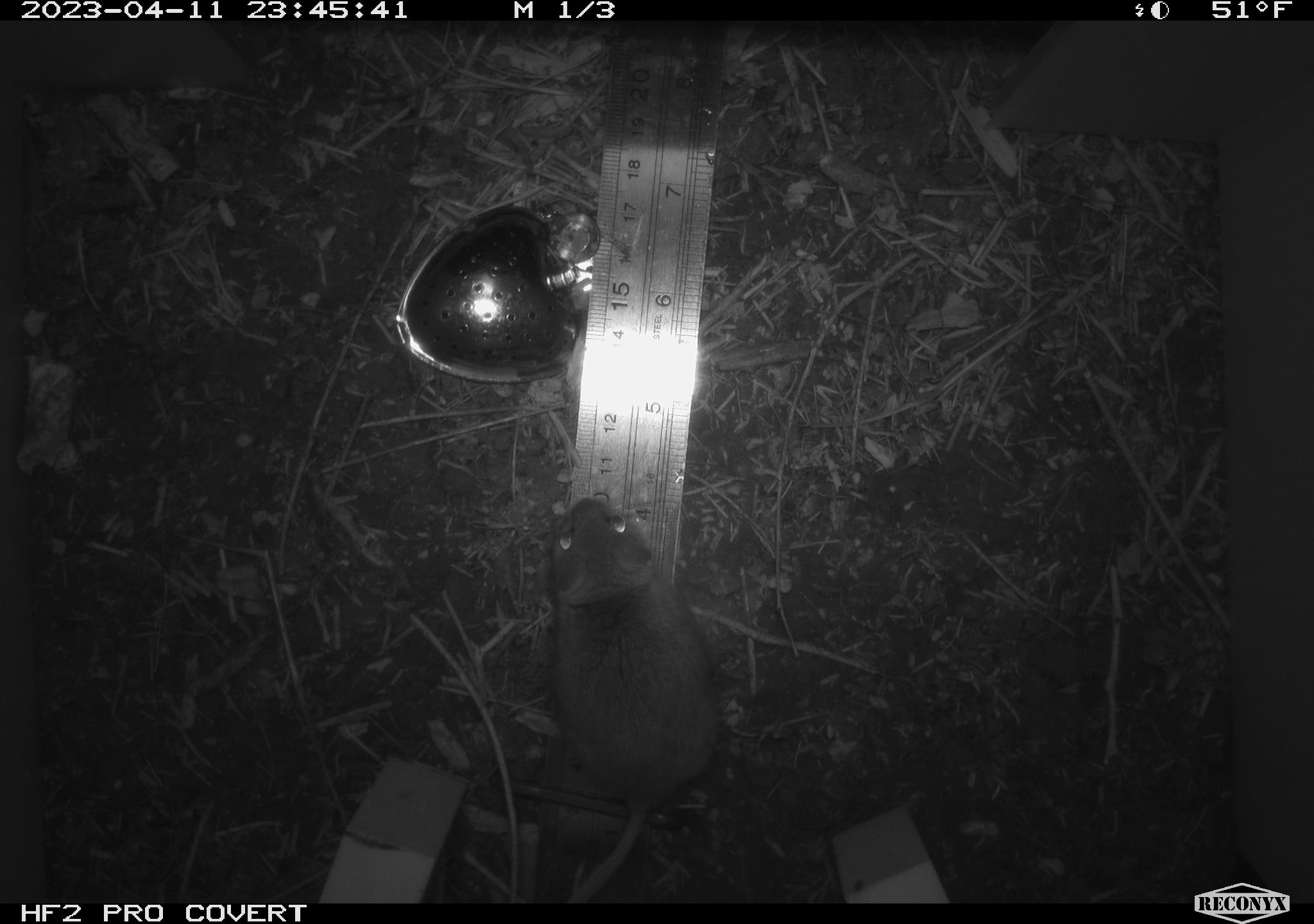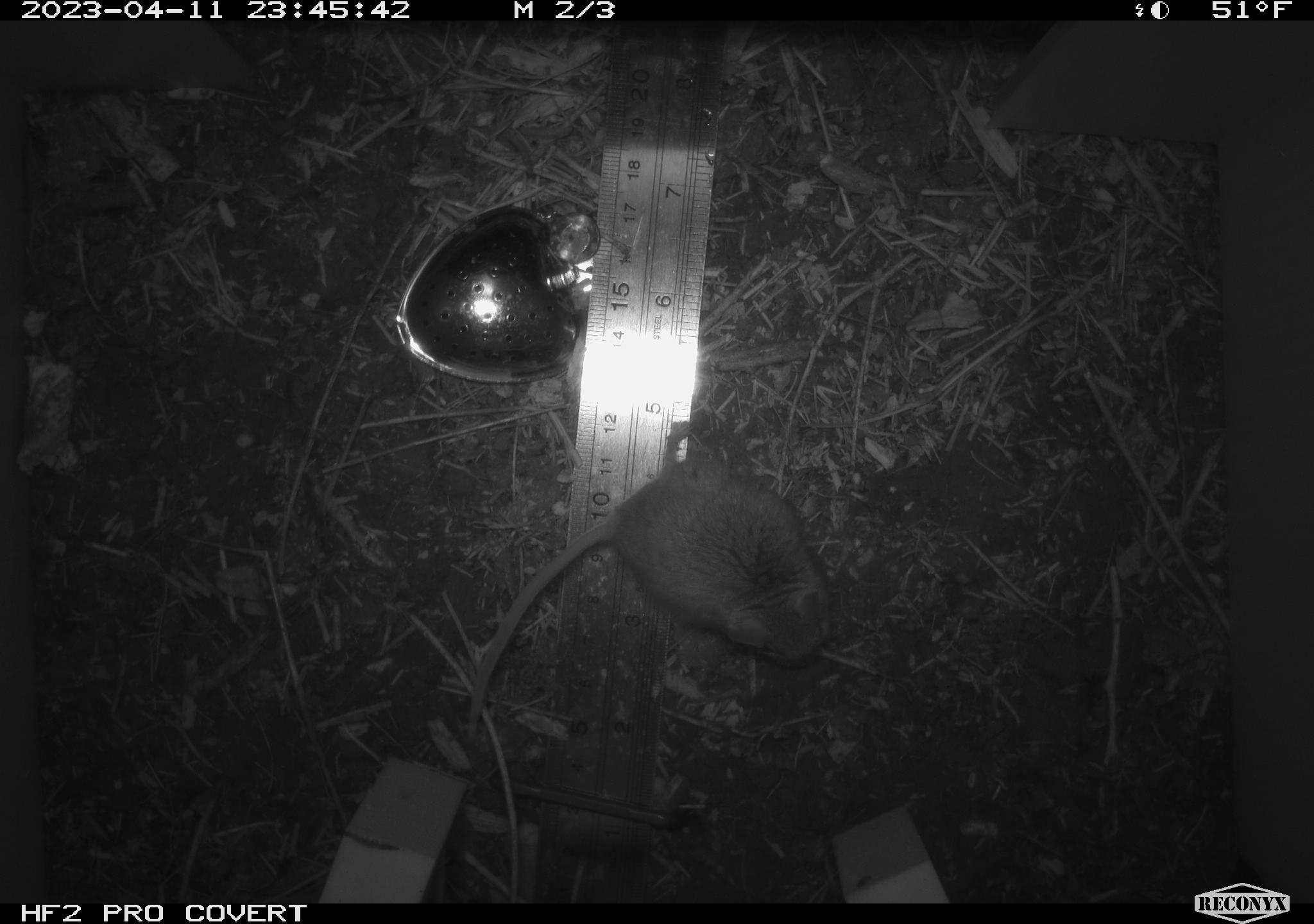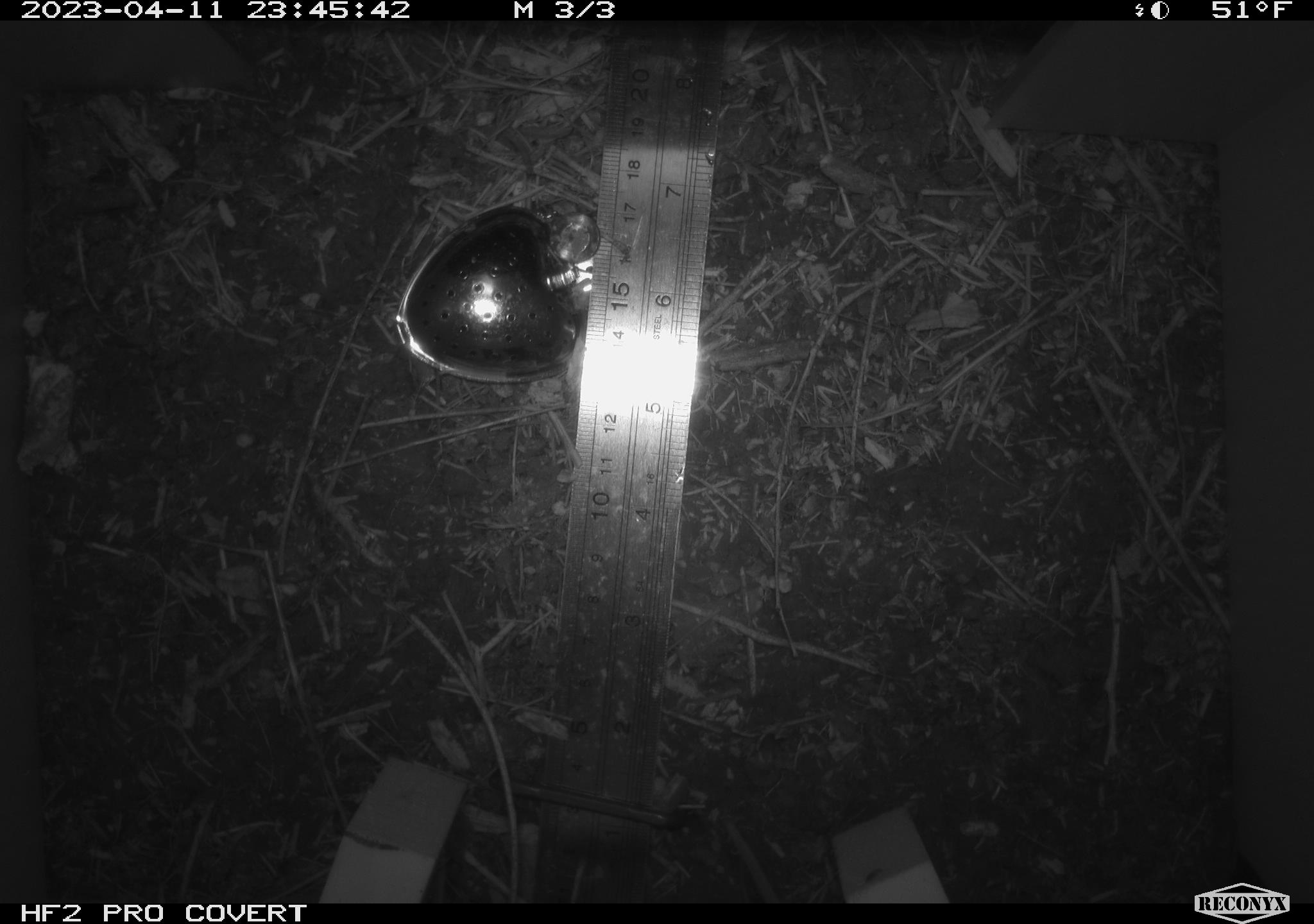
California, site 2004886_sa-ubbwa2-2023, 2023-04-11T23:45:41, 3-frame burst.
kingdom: Animalia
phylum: Chordata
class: Mammalia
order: Rodentia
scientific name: Rodentia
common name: mouse species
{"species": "mouse species (Rodentia)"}